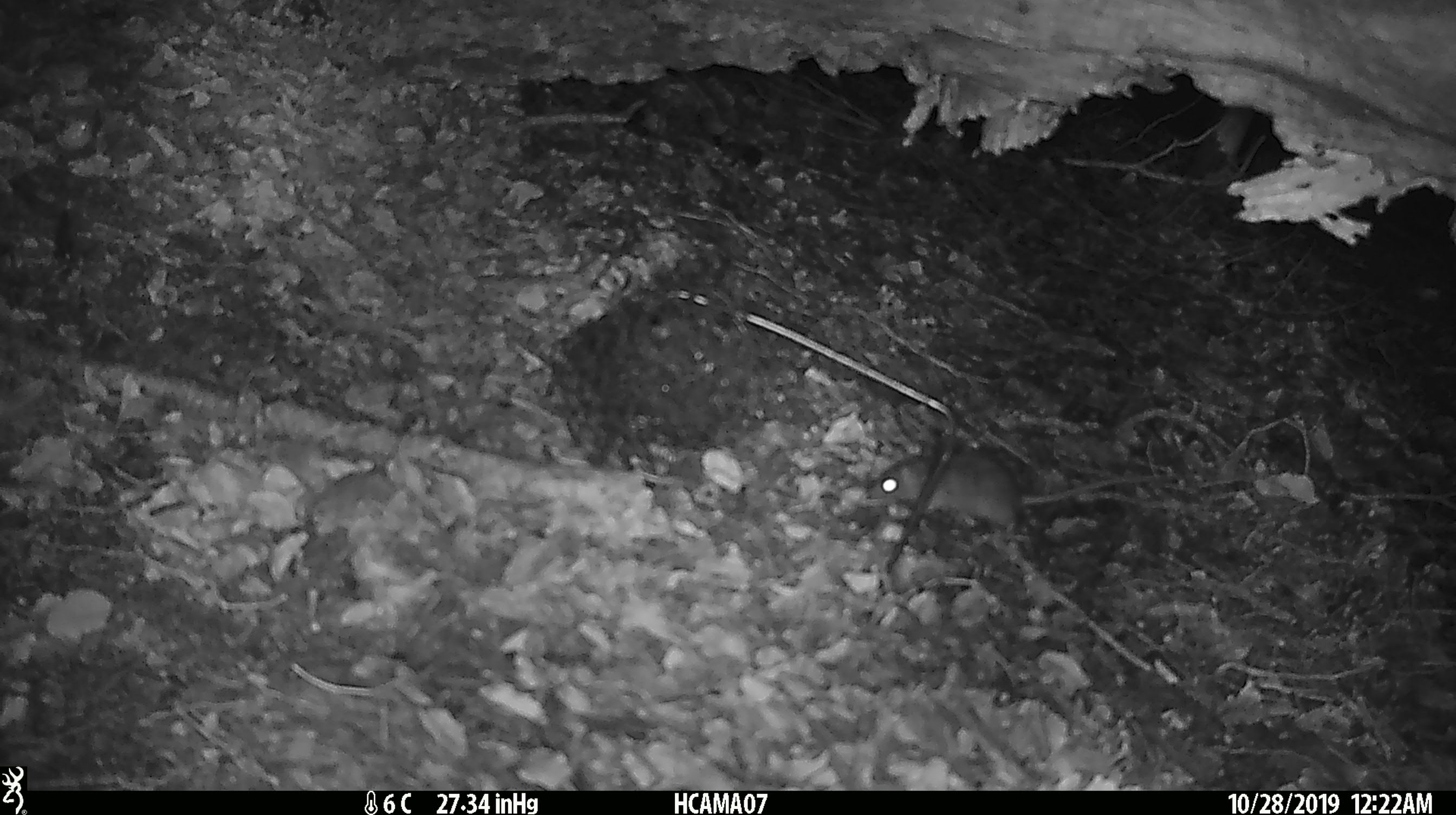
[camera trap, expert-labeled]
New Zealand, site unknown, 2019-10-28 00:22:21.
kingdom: Animalia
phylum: Chordata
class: Mammalia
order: Rodentia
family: Muridae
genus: Mus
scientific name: Mus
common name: mouse